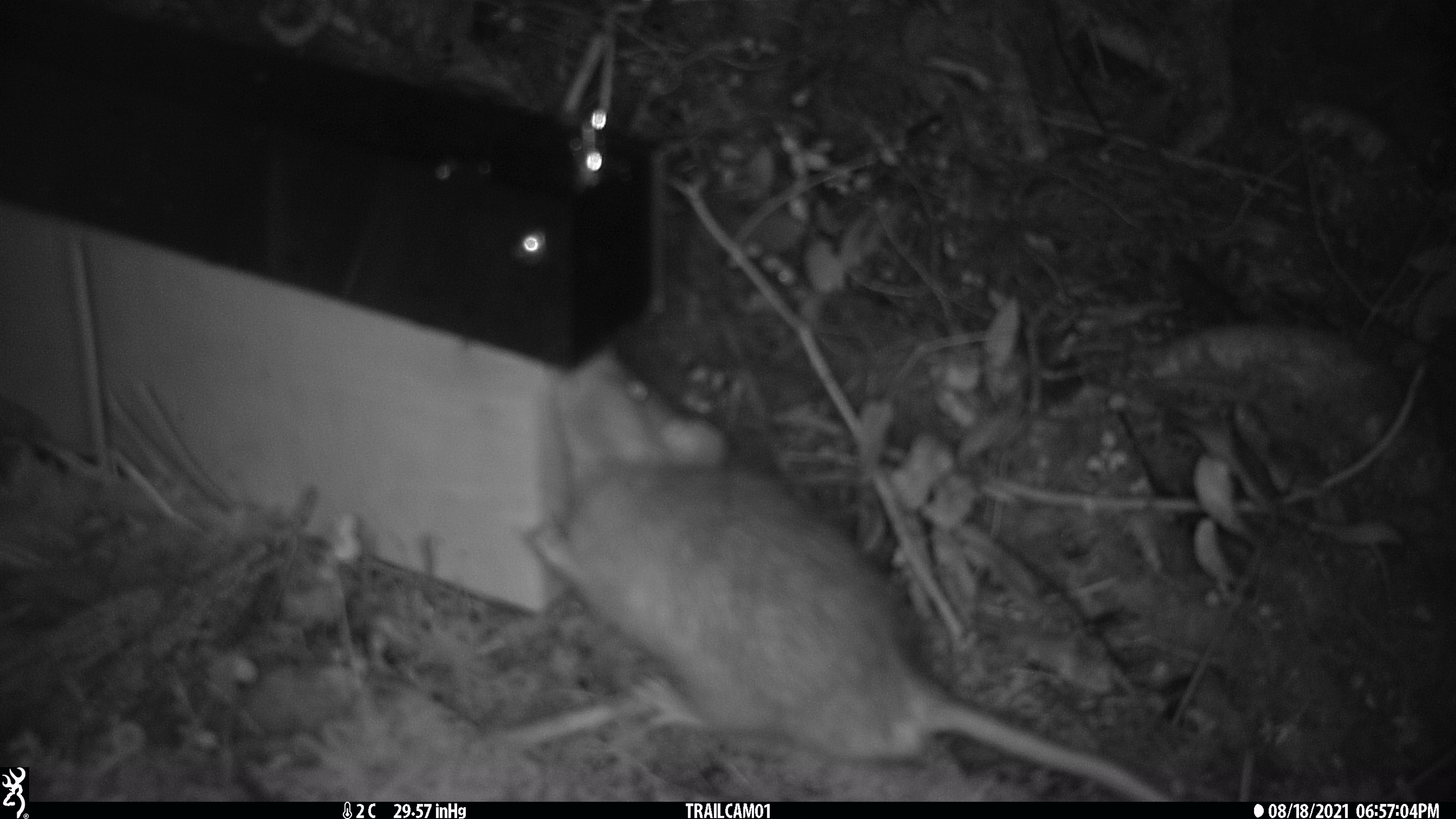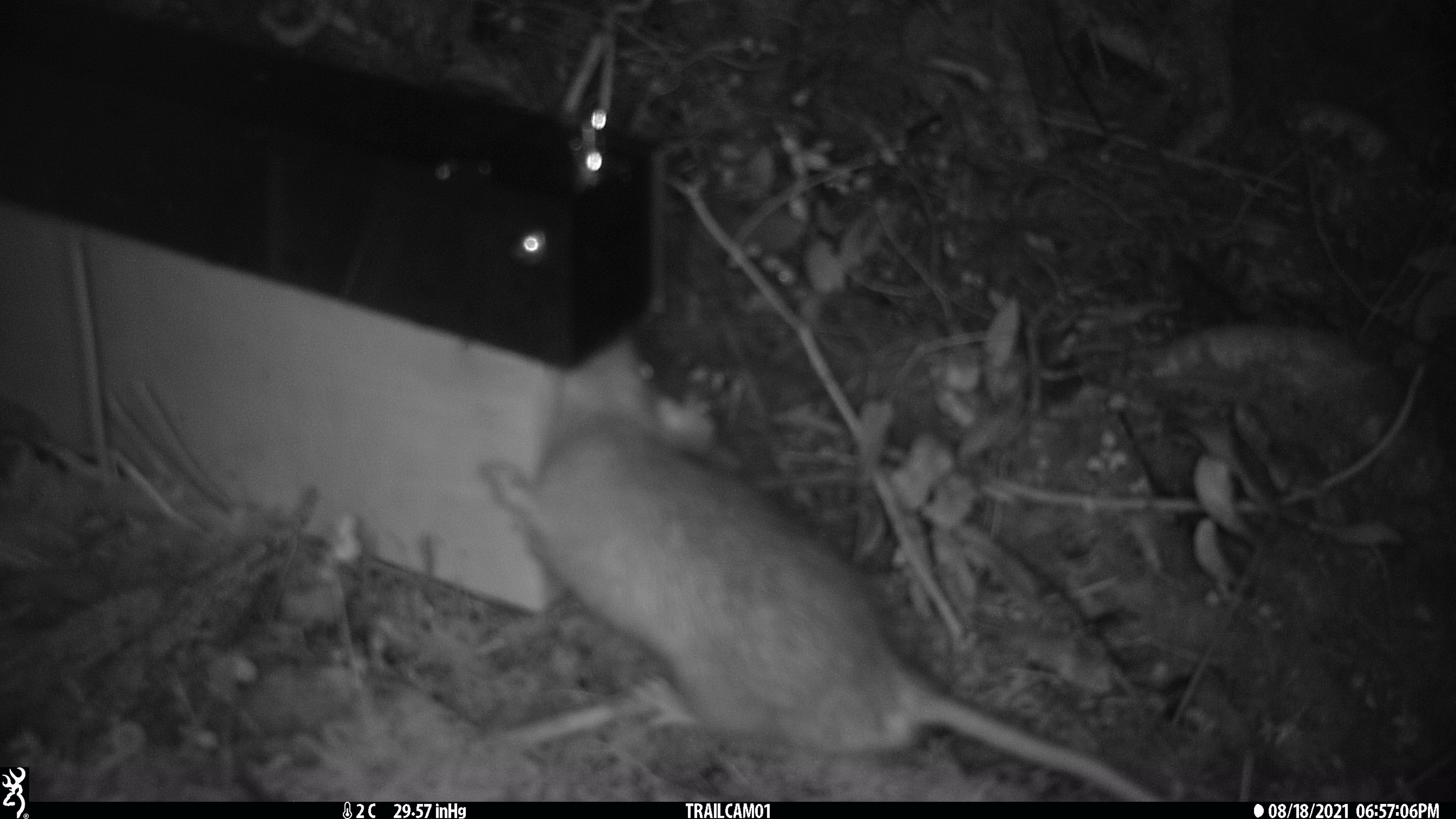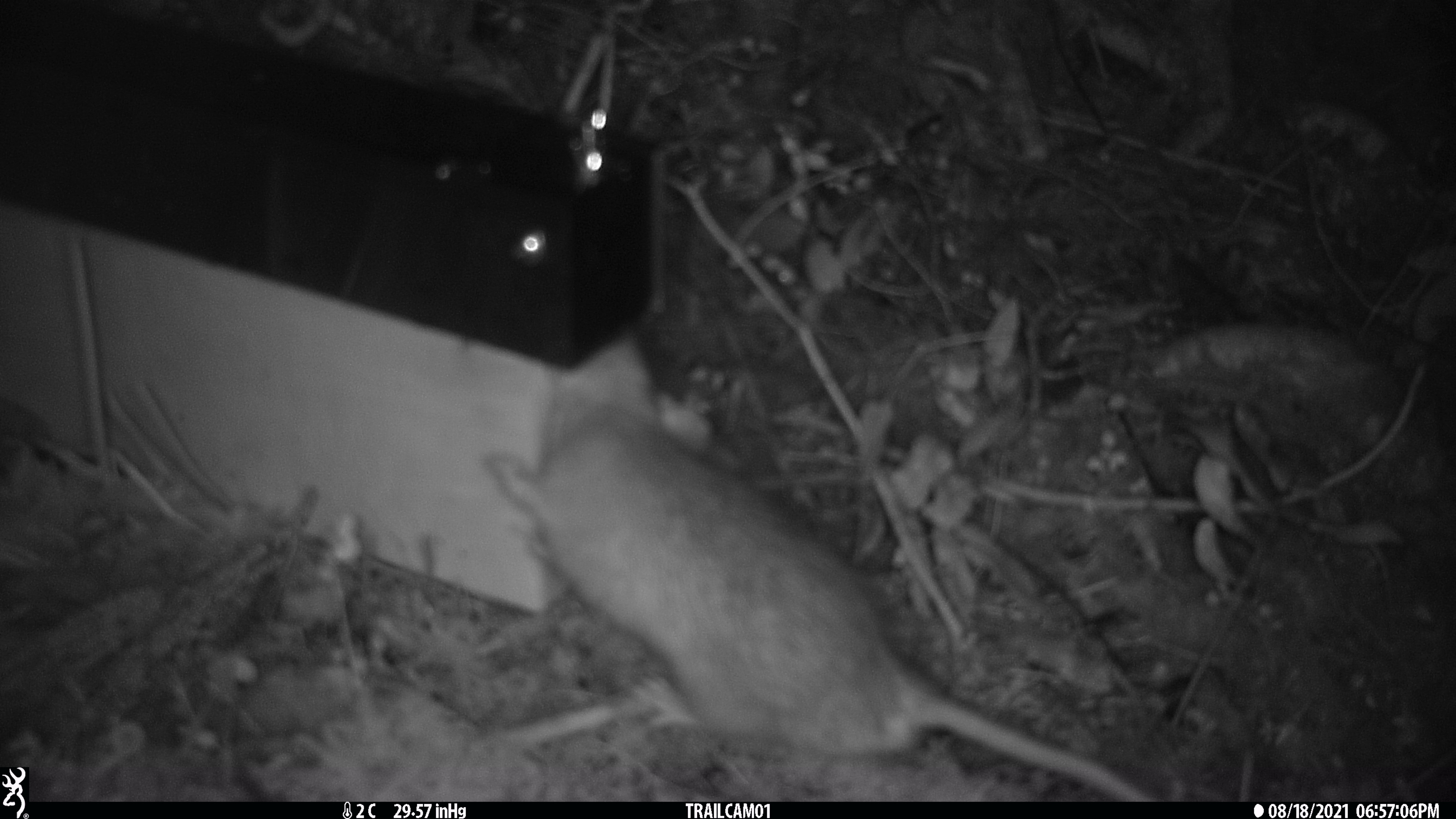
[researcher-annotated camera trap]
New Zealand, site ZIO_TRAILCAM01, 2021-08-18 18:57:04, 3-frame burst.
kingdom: Animalia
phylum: Chordata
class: Mammalia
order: Rodentia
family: Muridae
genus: Rattus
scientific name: Rattus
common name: rat